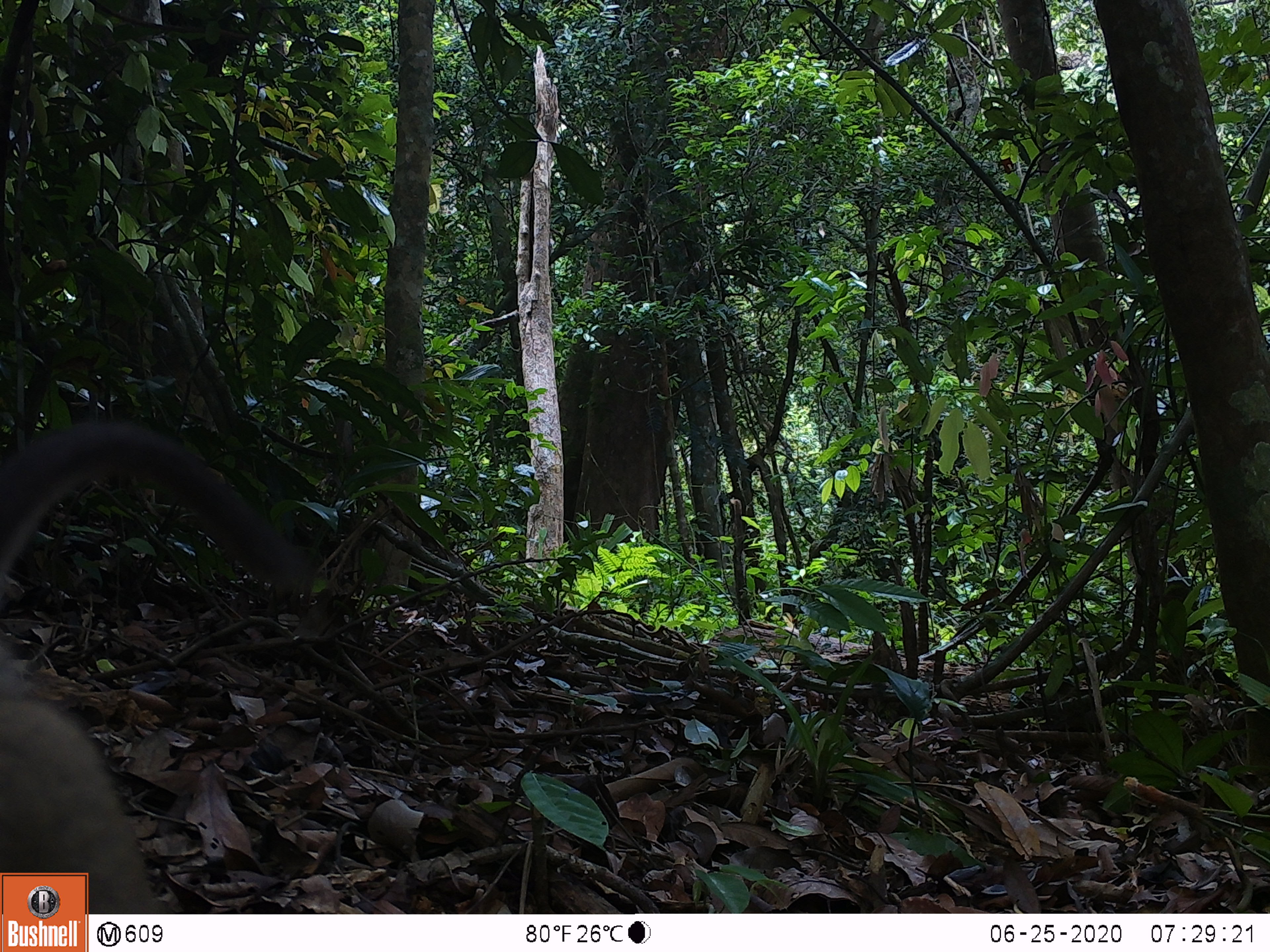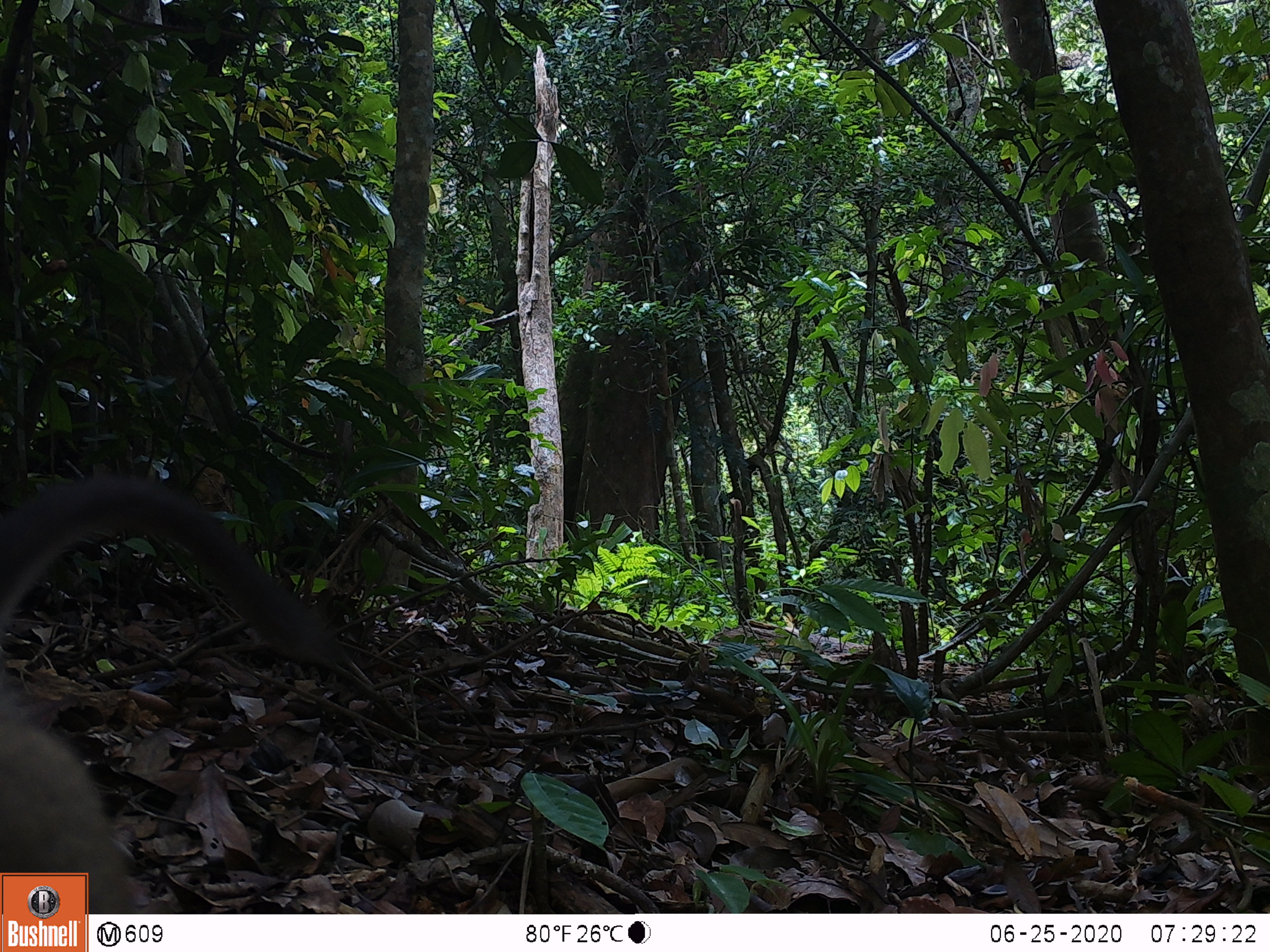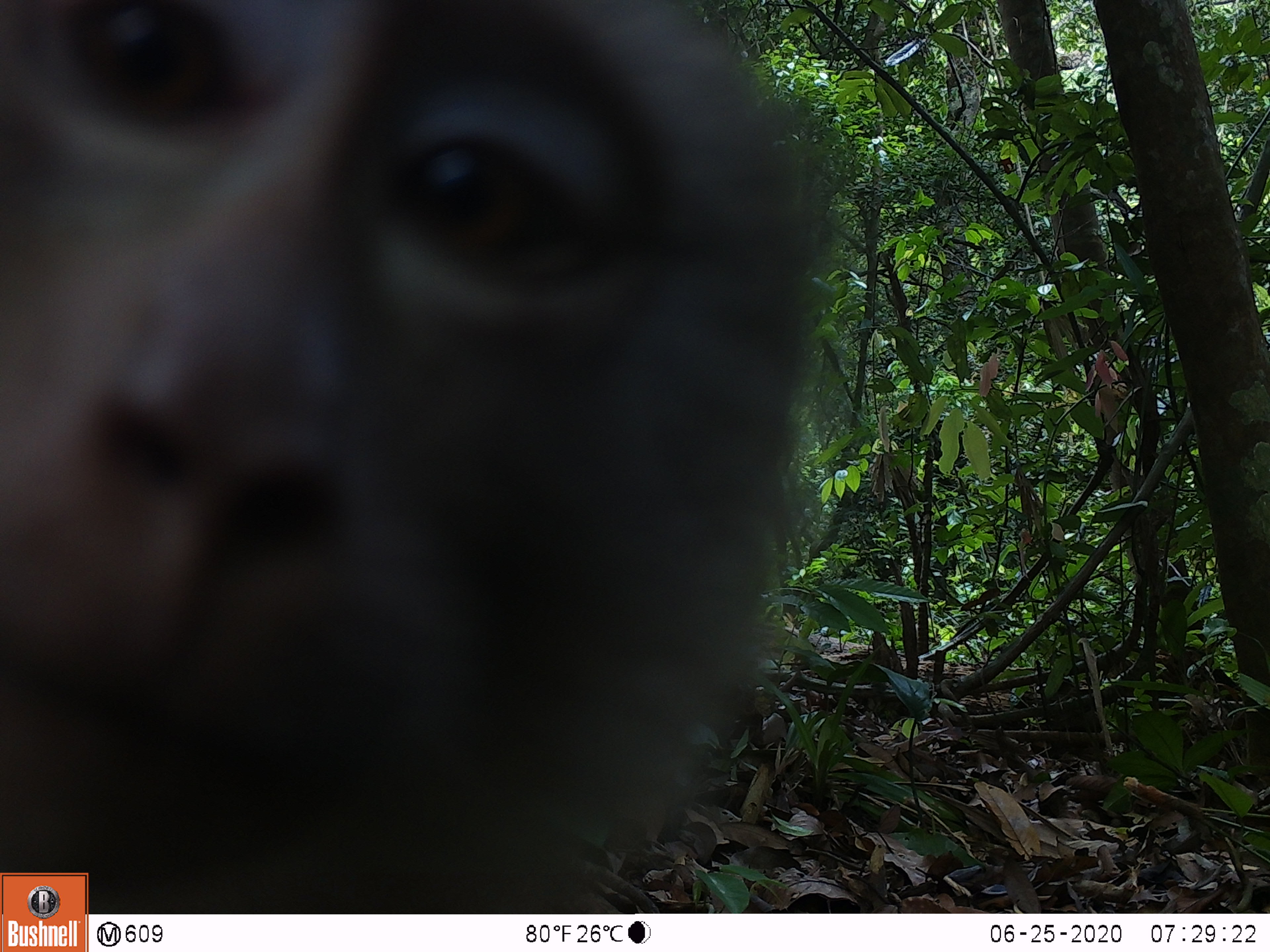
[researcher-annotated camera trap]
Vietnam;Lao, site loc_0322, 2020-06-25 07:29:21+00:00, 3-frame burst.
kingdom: Animalia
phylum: Chordata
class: Mammalia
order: Primates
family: Cercopithecidae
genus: Macaca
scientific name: Macaca nemestrina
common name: pig-tailed macaque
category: pig tailed macaque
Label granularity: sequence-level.